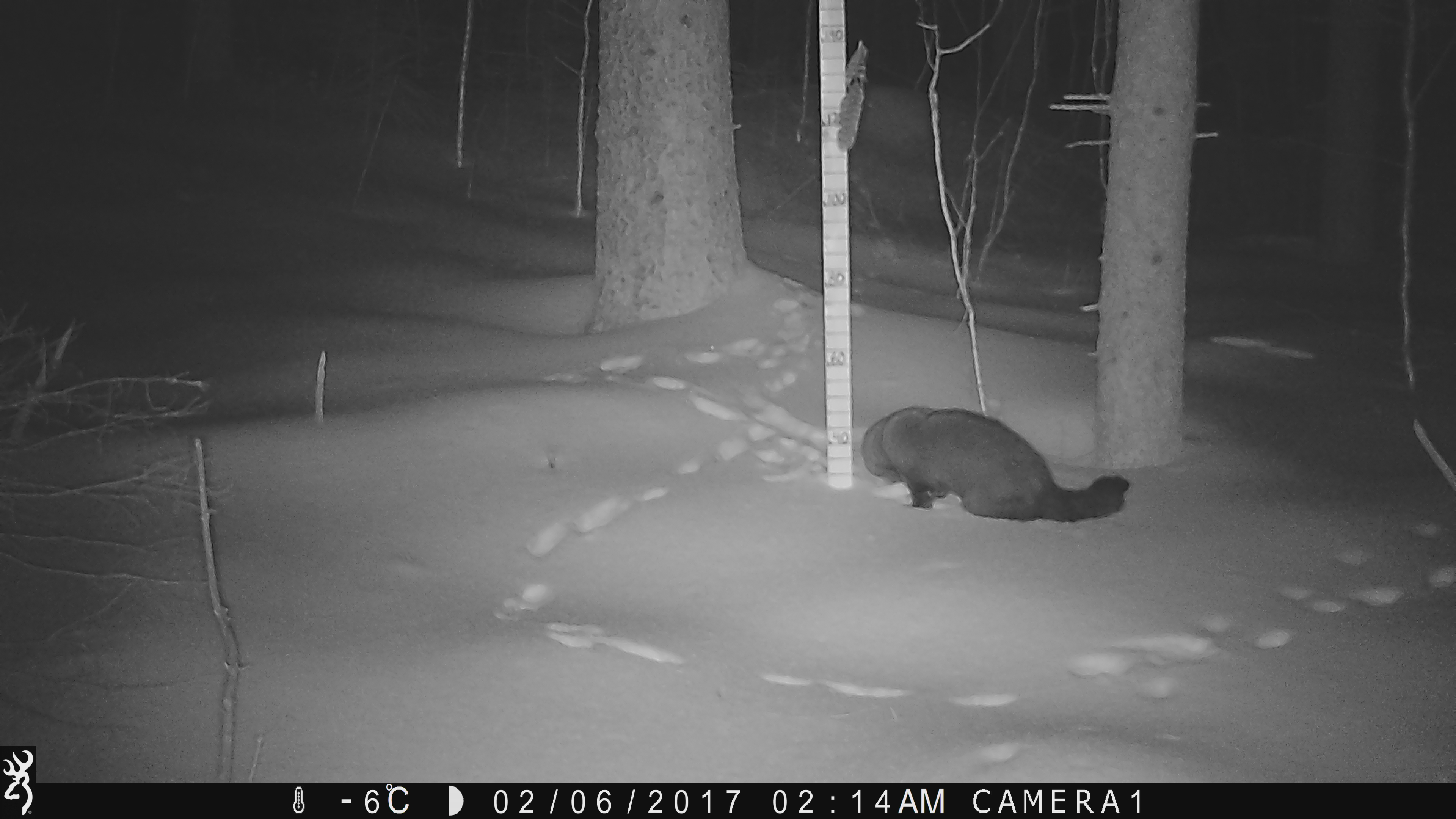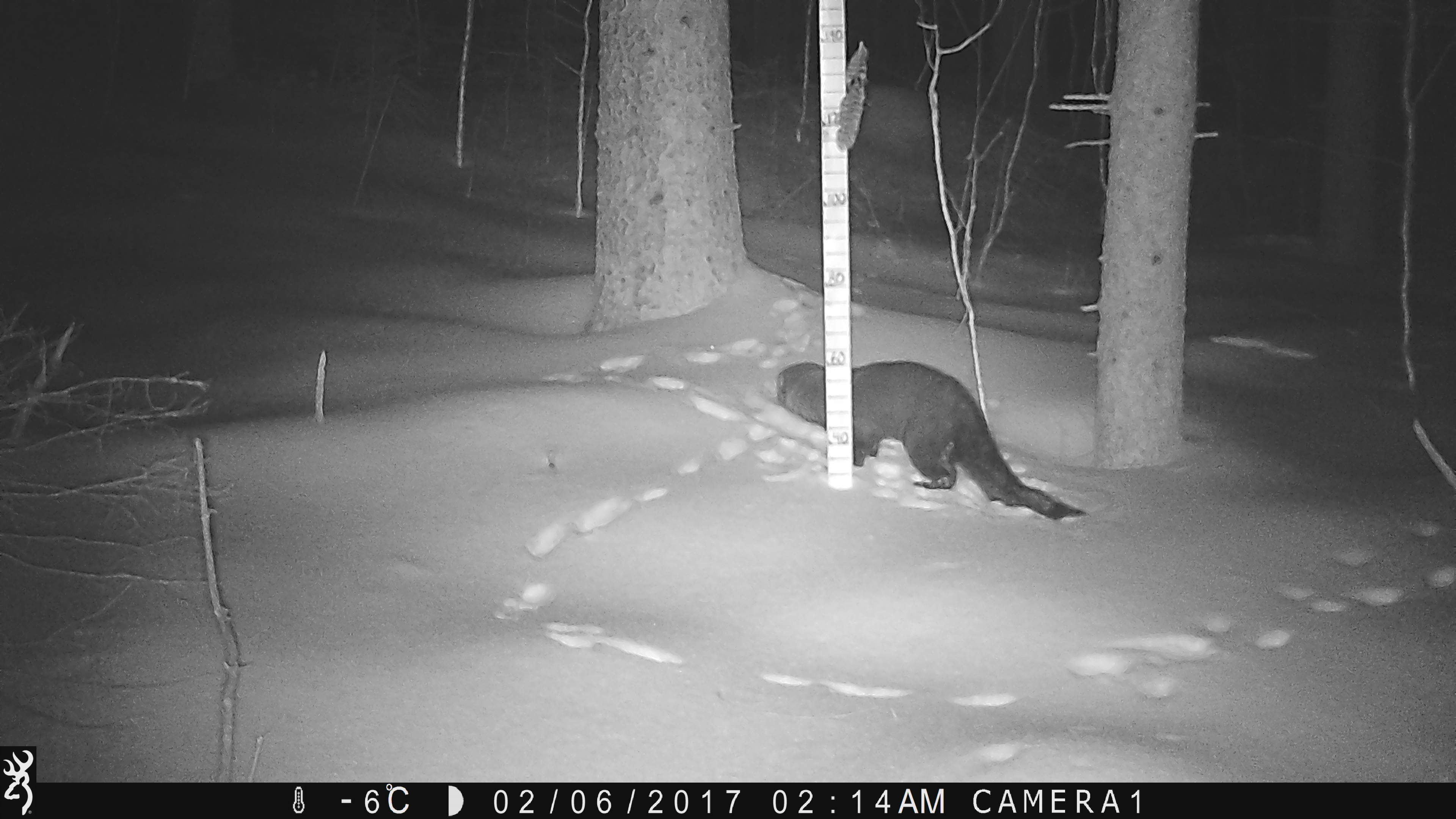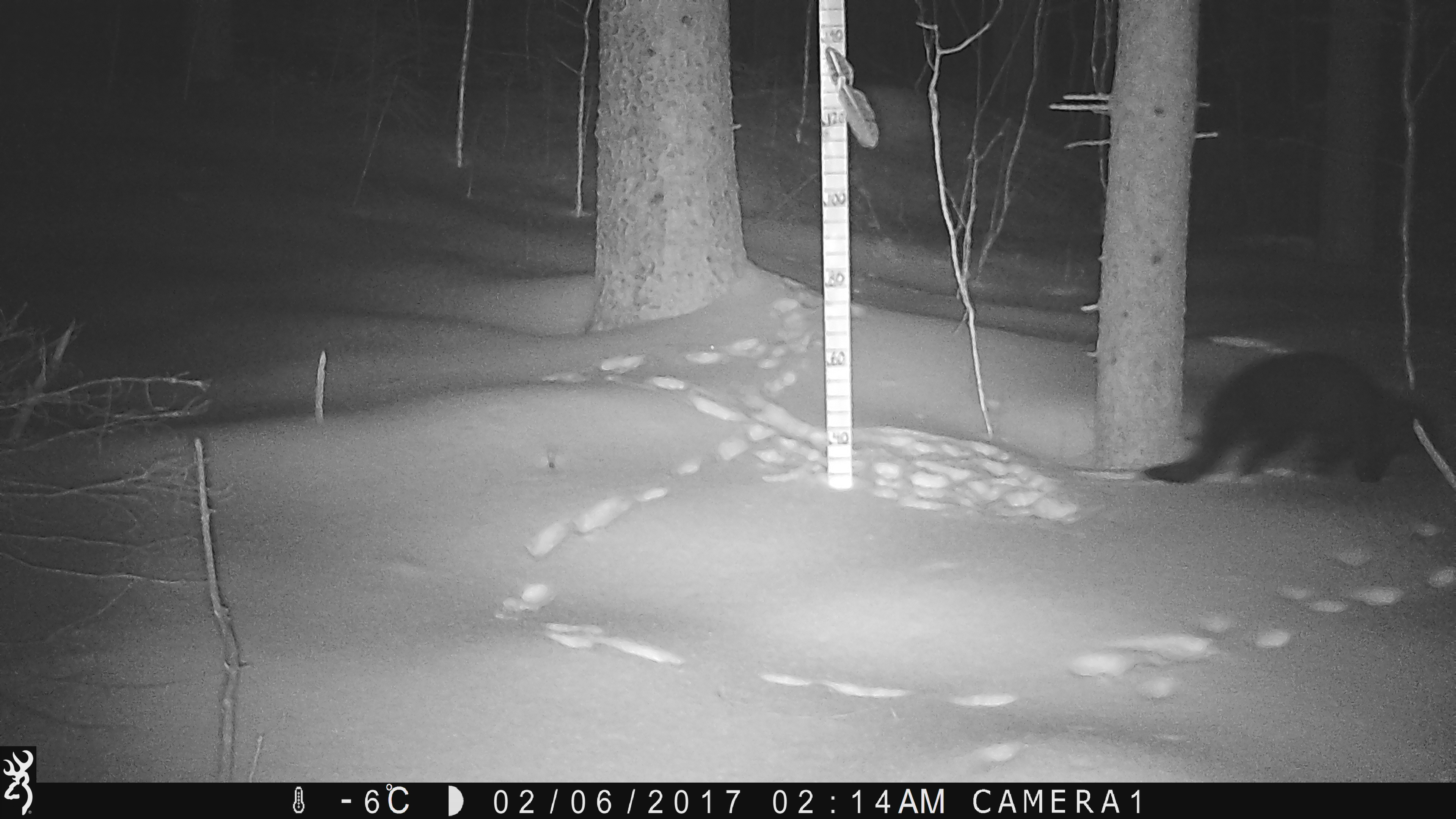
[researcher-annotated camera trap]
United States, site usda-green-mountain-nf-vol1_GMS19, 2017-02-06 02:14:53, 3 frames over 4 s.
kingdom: Animalia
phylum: Chordata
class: Mammalia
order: Carnivora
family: Mustelidae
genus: Pekania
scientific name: Pekania pennanti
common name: fisher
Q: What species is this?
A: Fisher (Pekania pennanti).